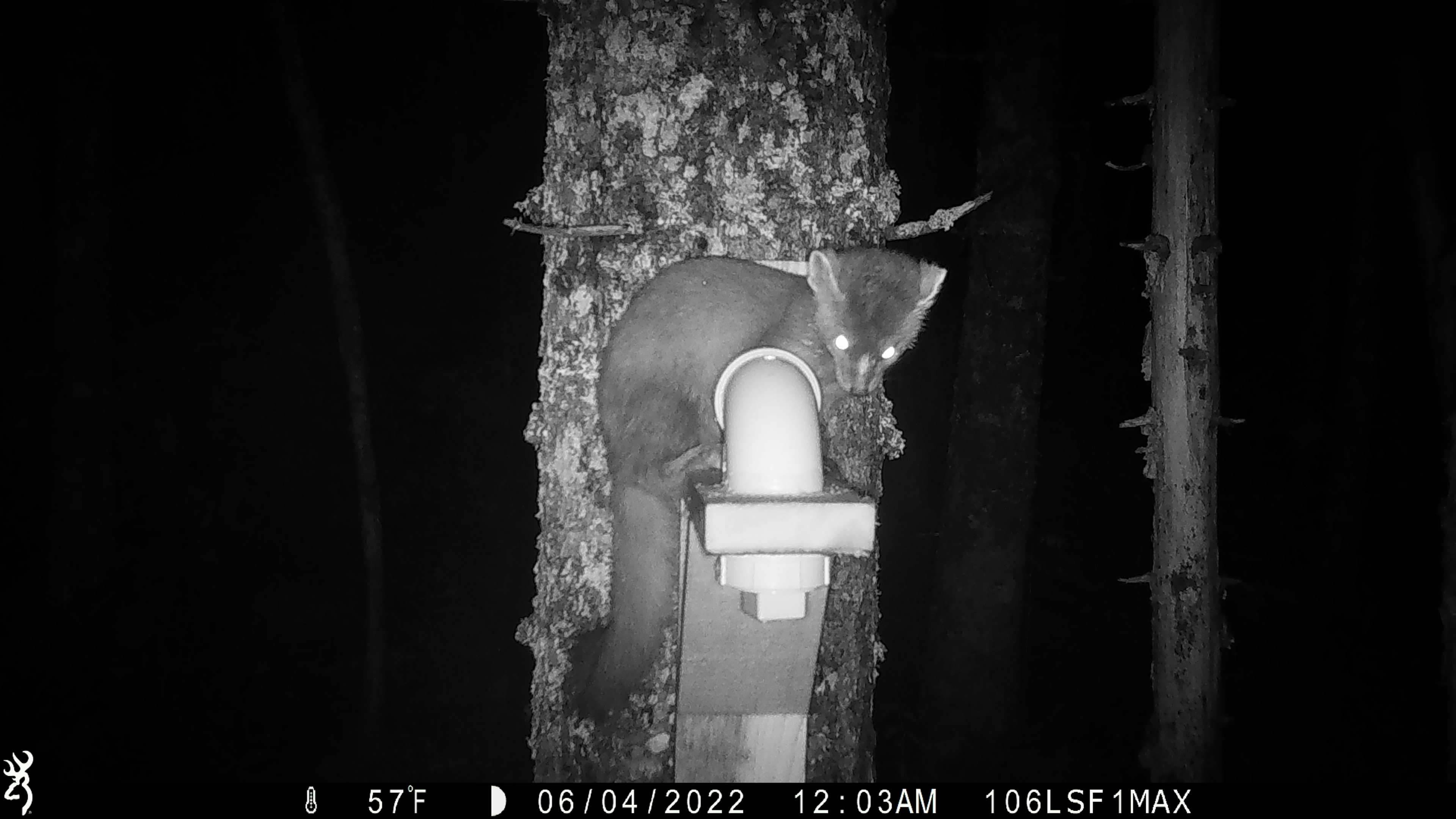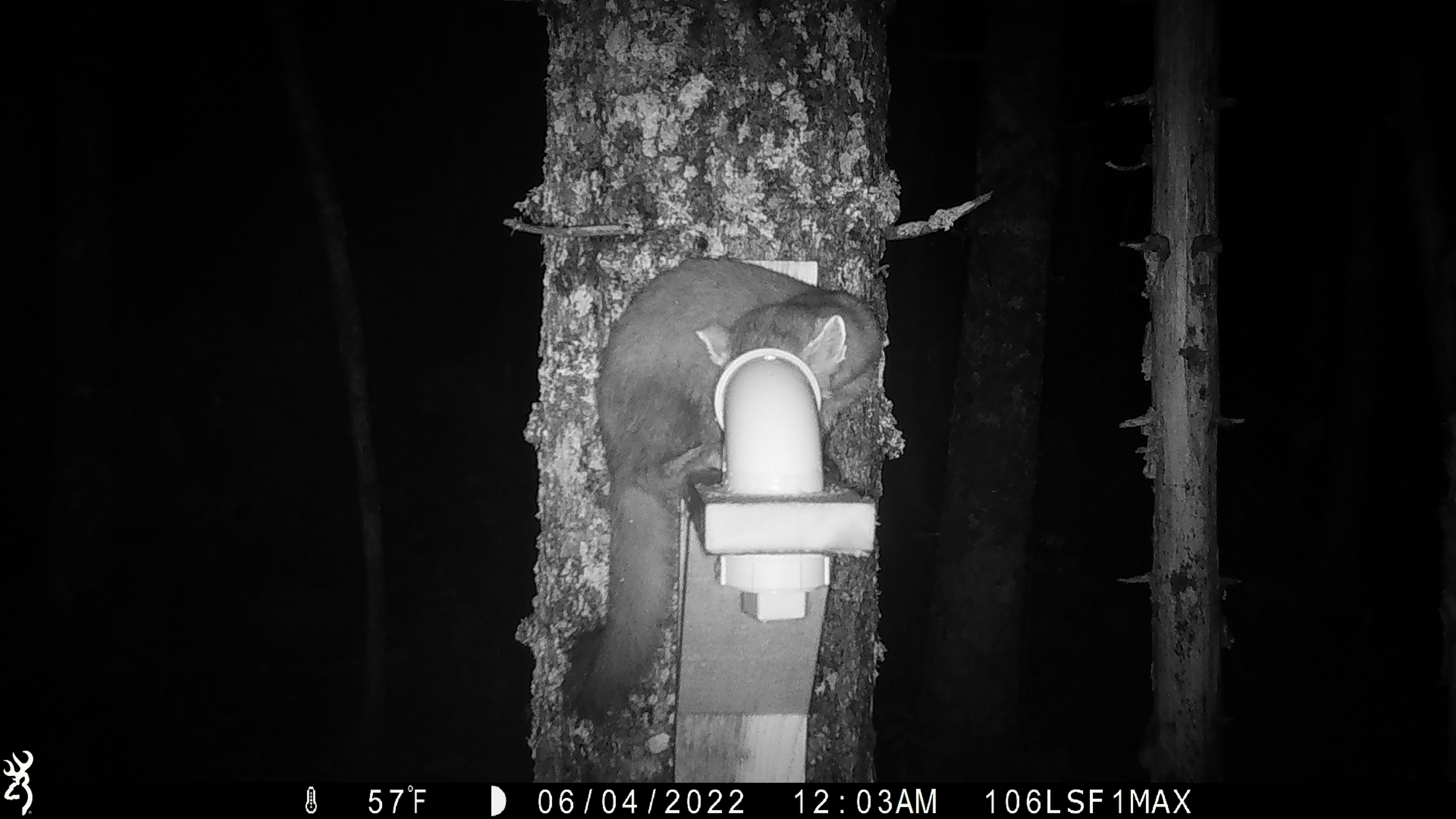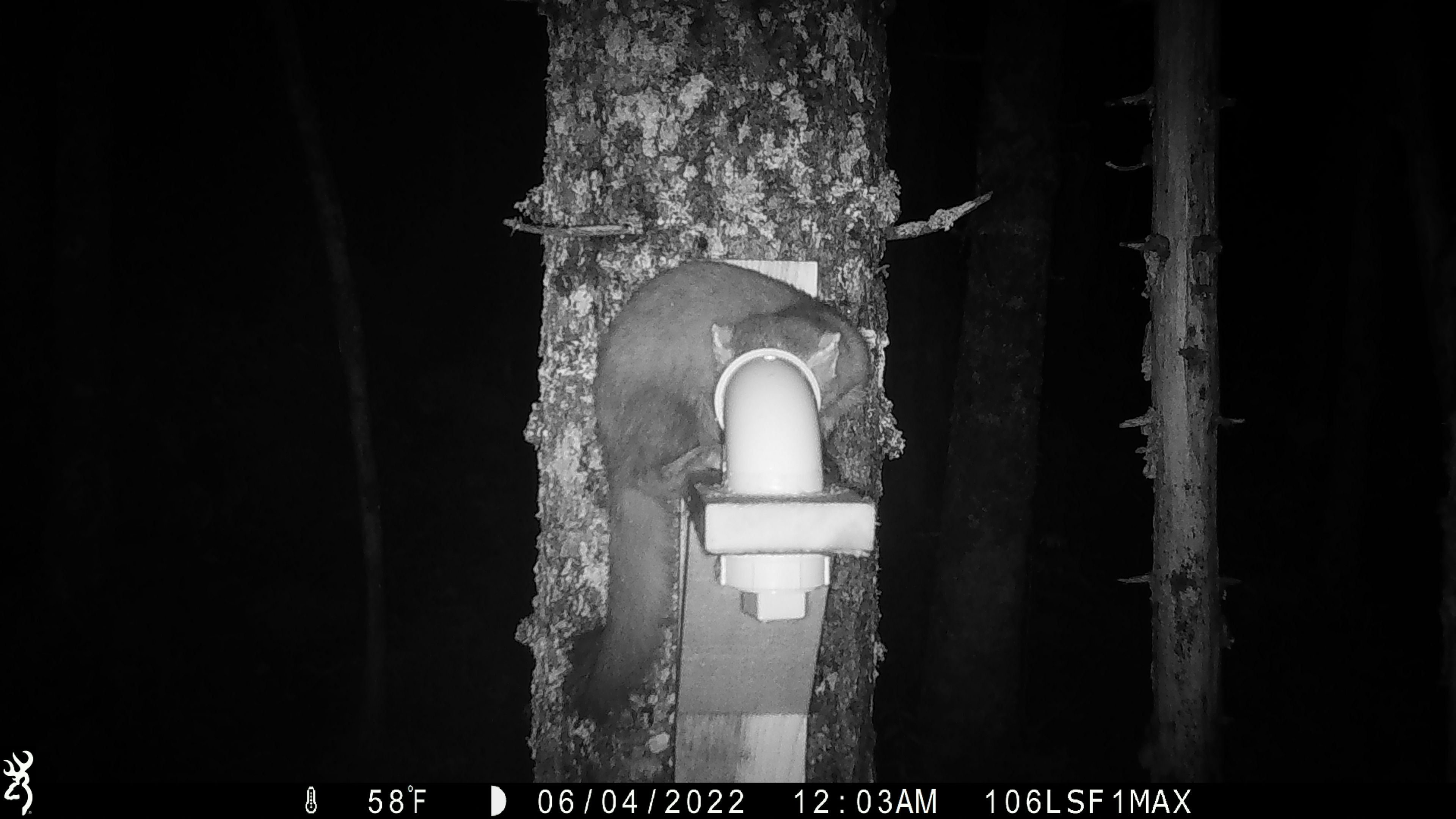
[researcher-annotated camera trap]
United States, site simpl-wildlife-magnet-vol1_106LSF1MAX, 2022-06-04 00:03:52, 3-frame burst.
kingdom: Animalia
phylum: Chordata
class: Mammalia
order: Carnivora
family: Mustelidae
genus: Martes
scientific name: Martes americana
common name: american marten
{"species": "american marten (Martes americana)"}